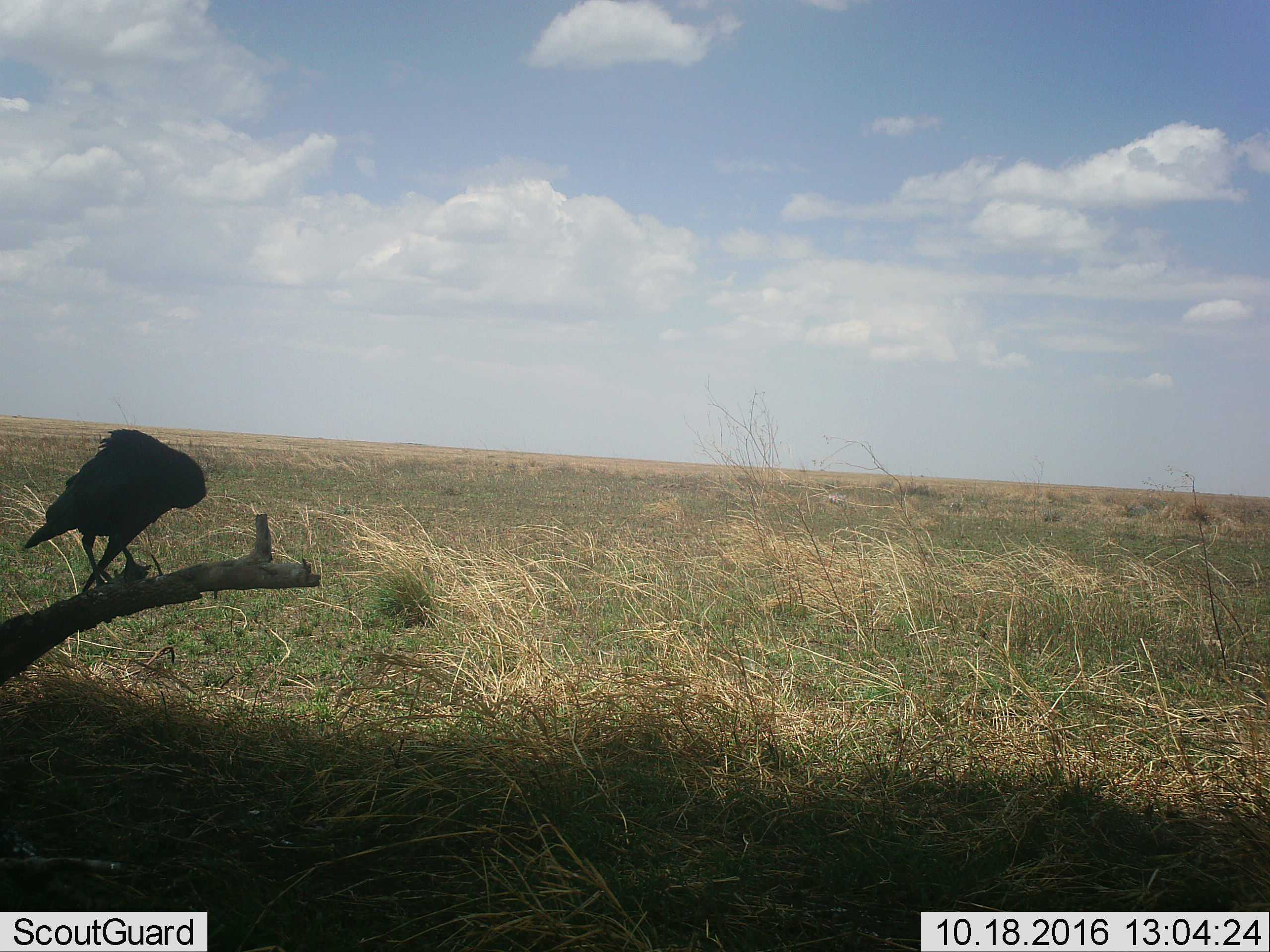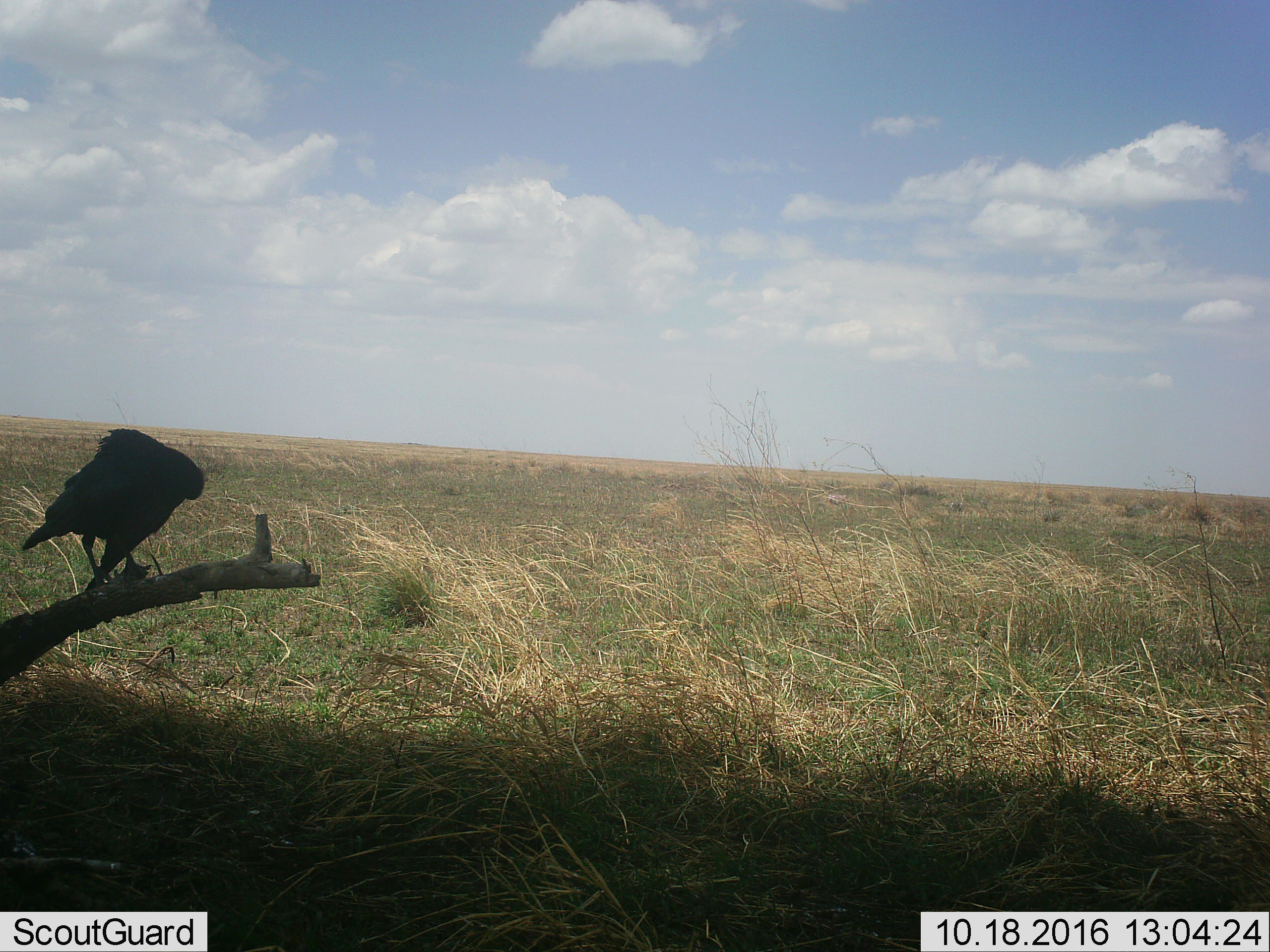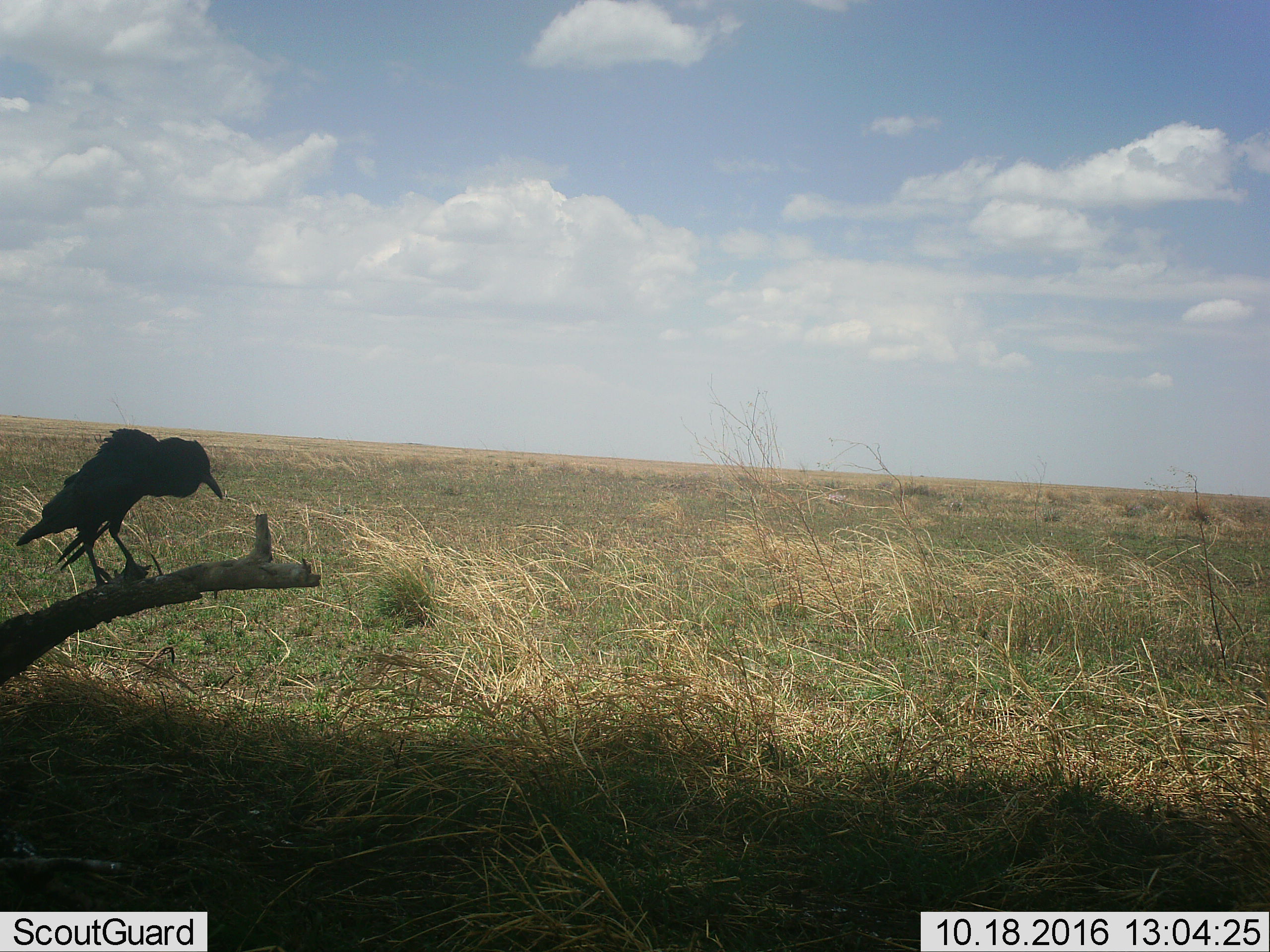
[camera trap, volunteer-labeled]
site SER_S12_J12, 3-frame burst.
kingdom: Animalia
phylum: Chordata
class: Aves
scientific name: Aves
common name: bird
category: birdother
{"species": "birdother (bird) (Aves)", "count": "1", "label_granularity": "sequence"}